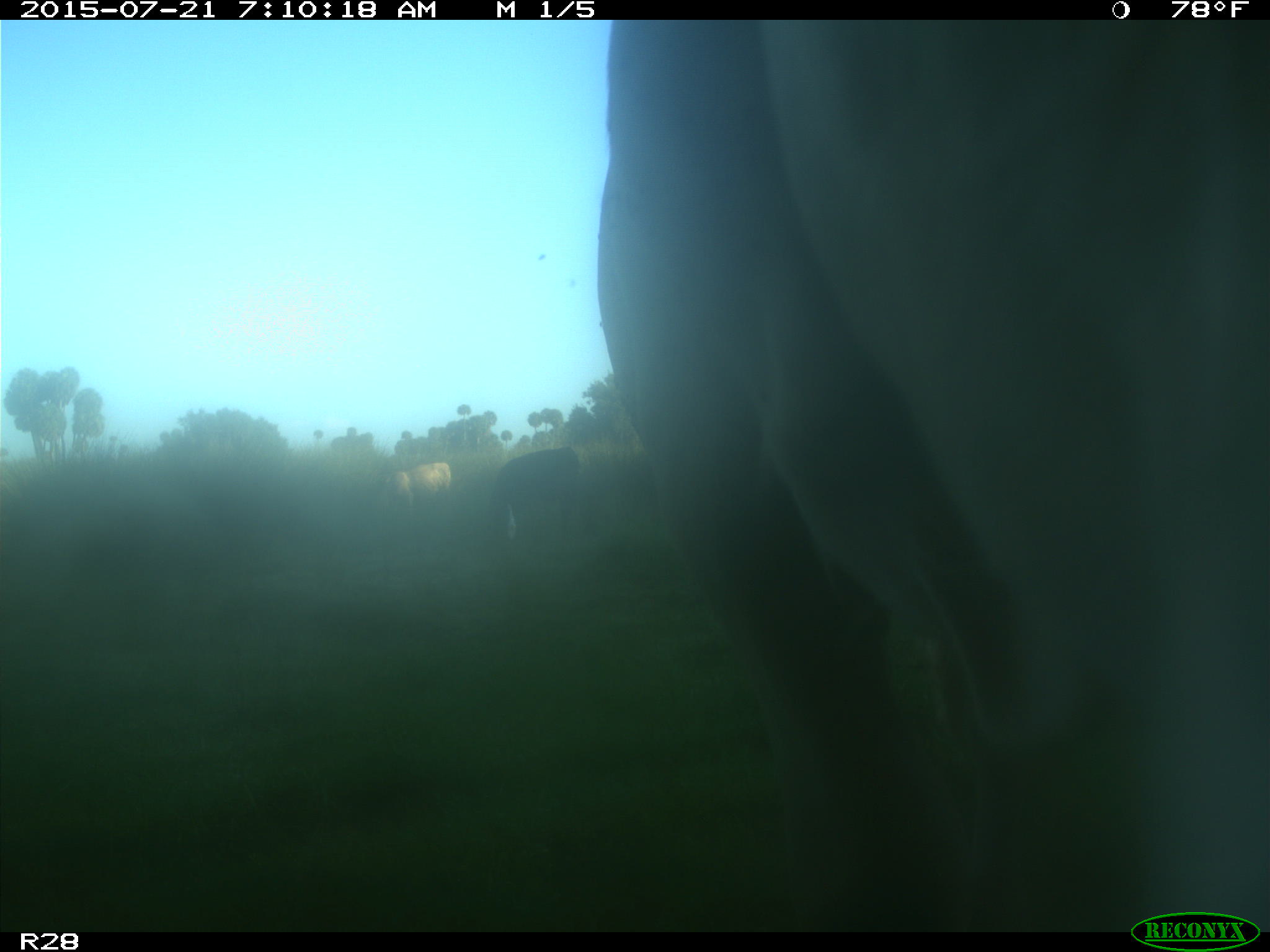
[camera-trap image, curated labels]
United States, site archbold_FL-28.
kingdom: Animalia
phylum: Chordata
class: Mammalia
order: Artiodactyla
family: Bovidae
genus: Bos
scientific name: Bos taurus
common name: domestic cow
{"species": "Bos taurus (domestic cow)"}